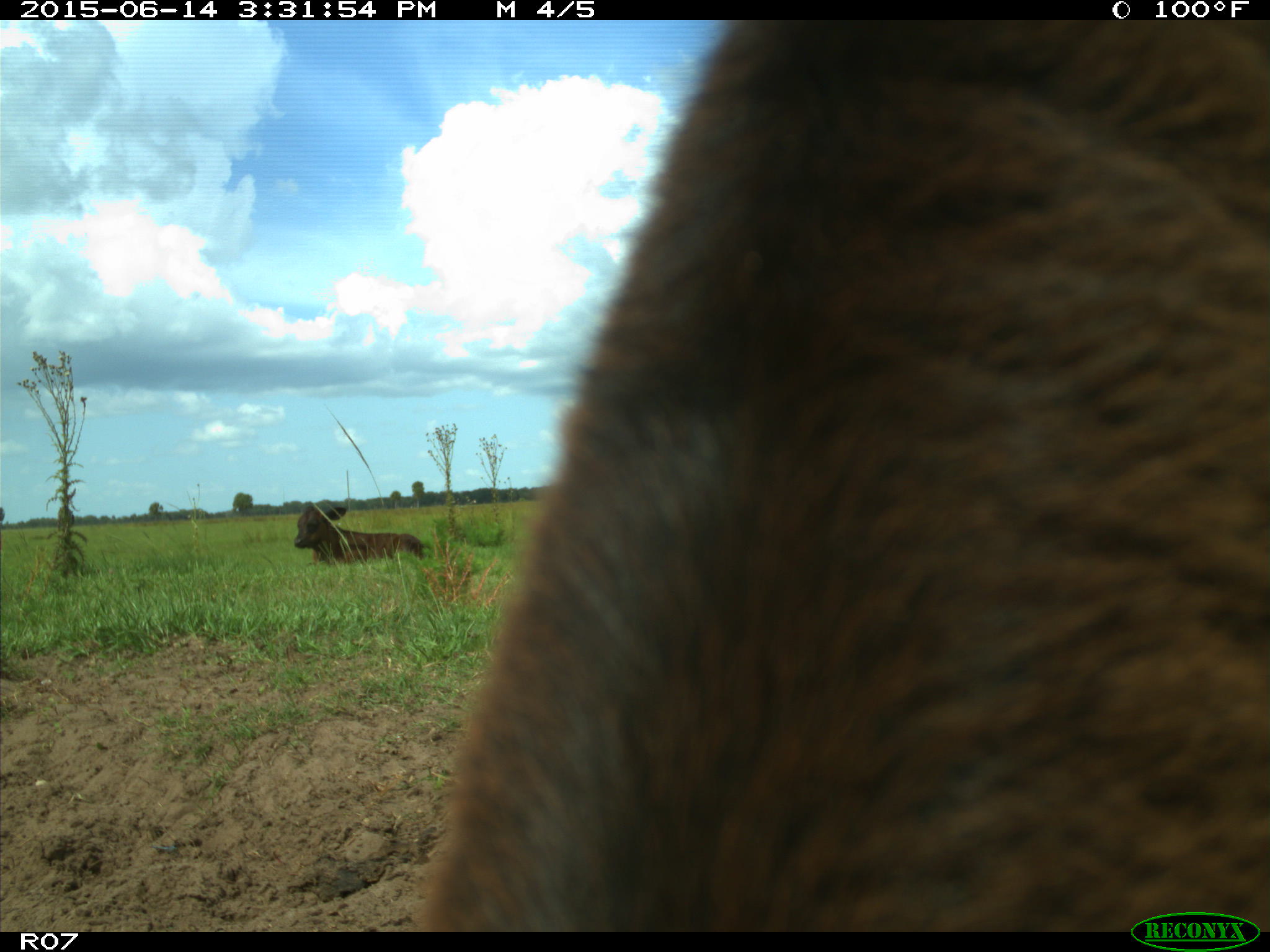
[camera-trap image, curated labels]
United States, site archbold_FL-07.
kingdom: Animalia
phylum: Chordata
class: Mammalia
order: Artiodactyla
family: Bovidae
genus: Bos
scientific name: Bos taurus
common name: domestic cow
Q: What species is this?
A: Bos taurus (domestic cow).